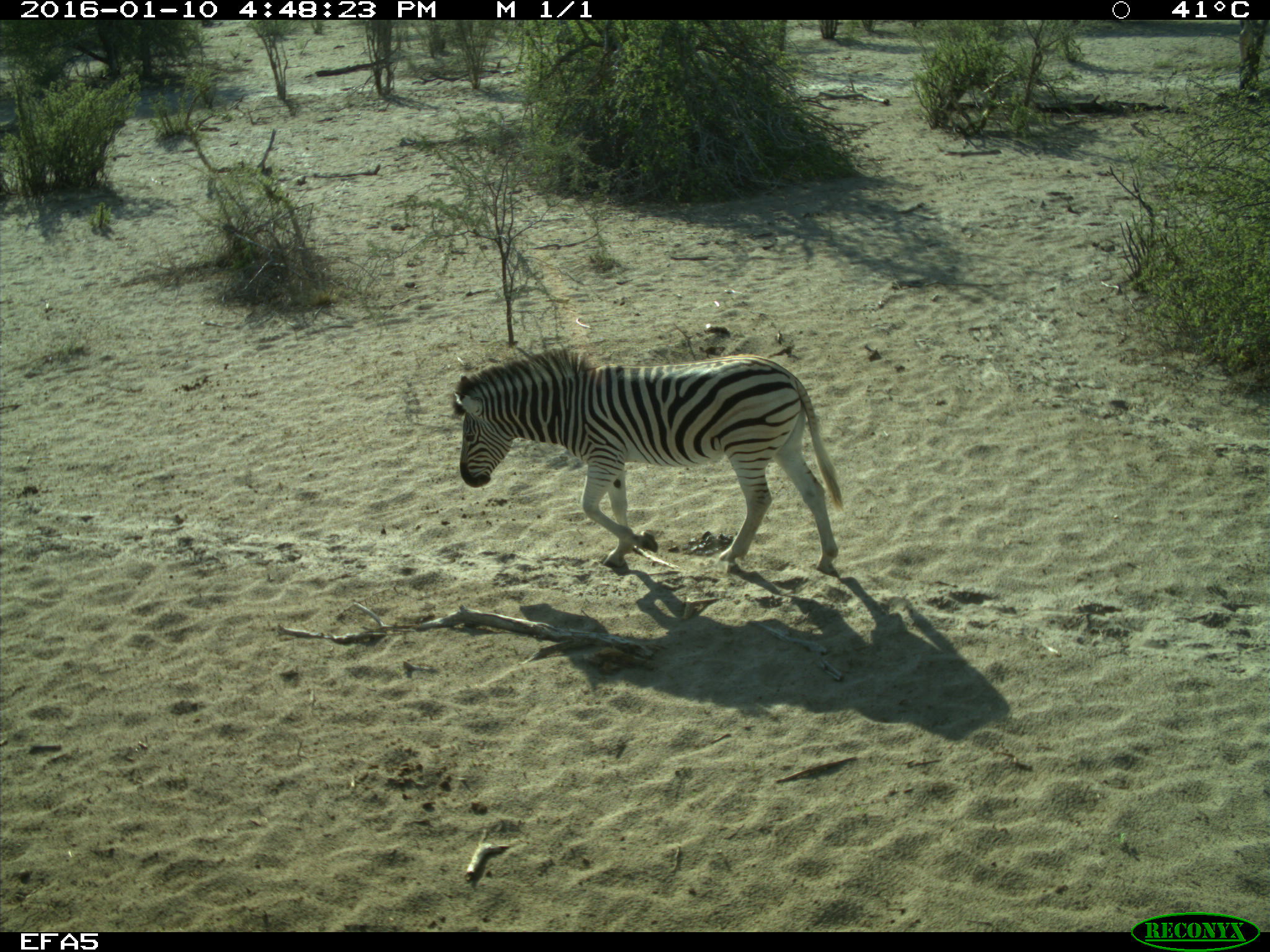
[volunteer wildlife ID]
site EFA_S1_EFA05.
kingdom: Animalia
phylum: Chordata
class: Mammalia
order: Perissodactyla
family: Equidae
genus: Equus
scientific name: Equus quagga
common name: plains zebra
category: zebraplains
Zebraplains (plains zebra) (Equus quagga), count 1. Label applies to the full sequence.